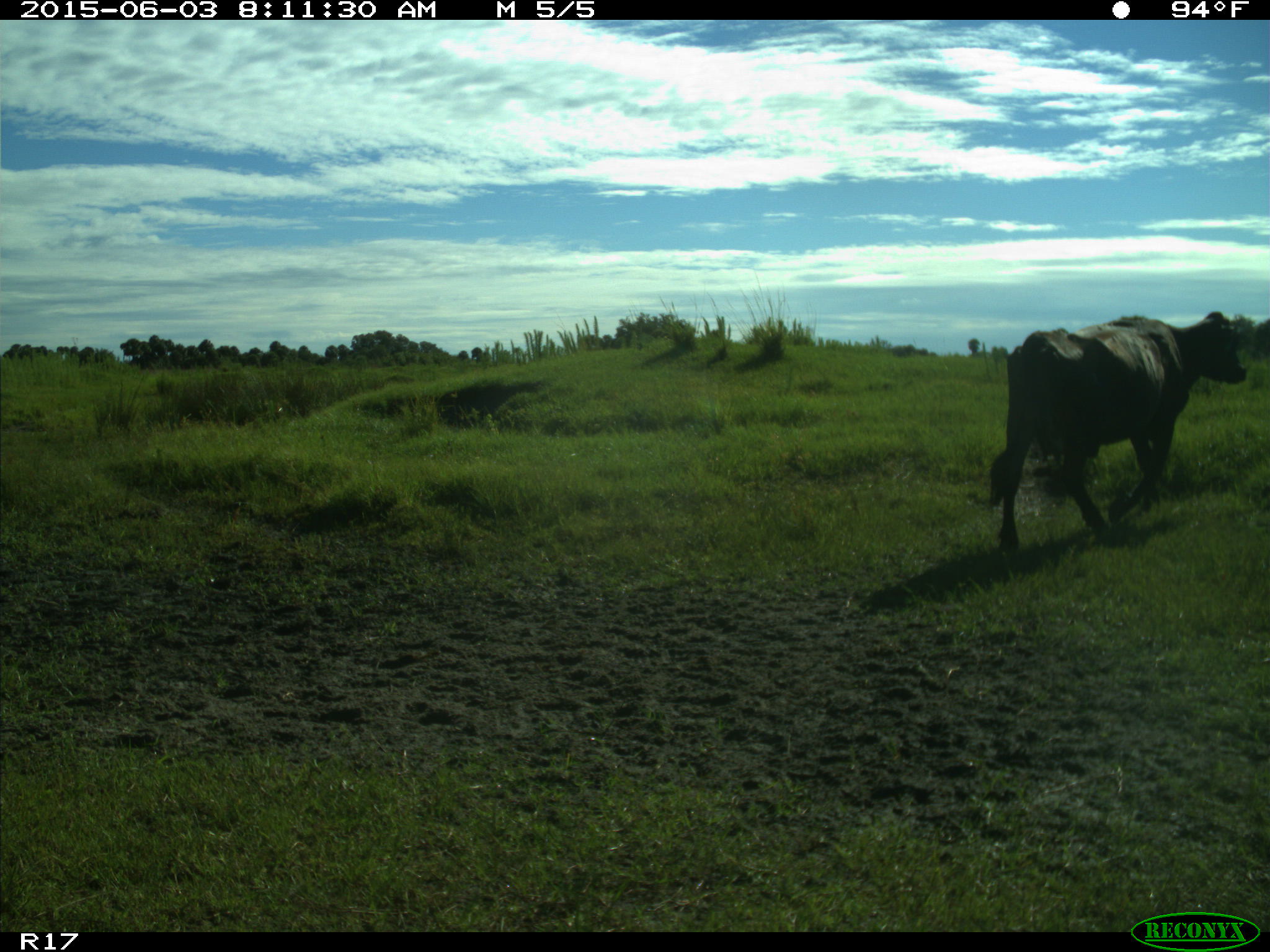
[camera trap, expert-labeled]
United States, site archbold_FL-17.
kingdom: Animalia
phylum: Chordata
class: Mammalia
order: Artiodactyla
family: Bovidae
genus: Bos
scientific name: Bos taurus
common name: domestic cow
Bos taurus (domestic cow).